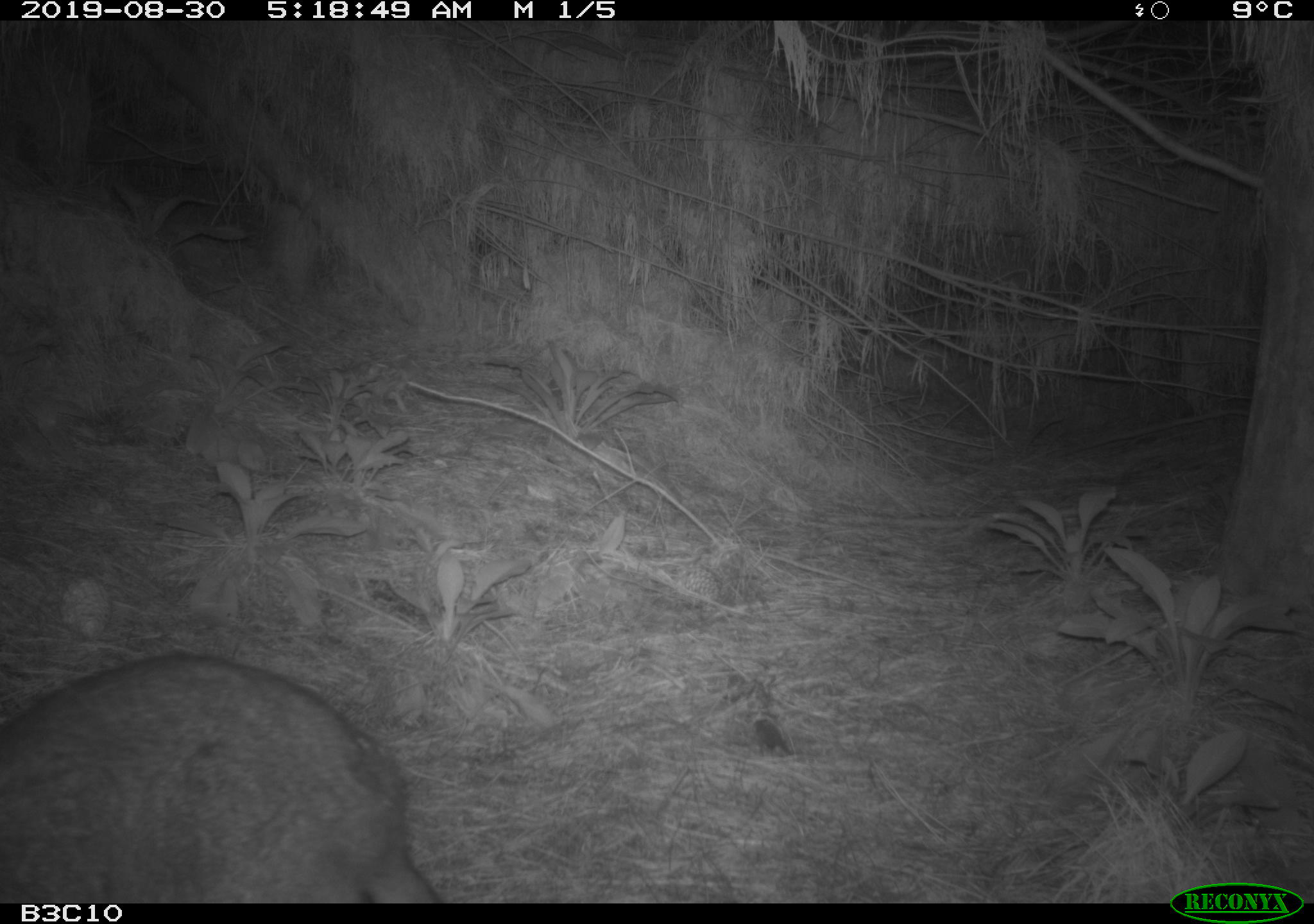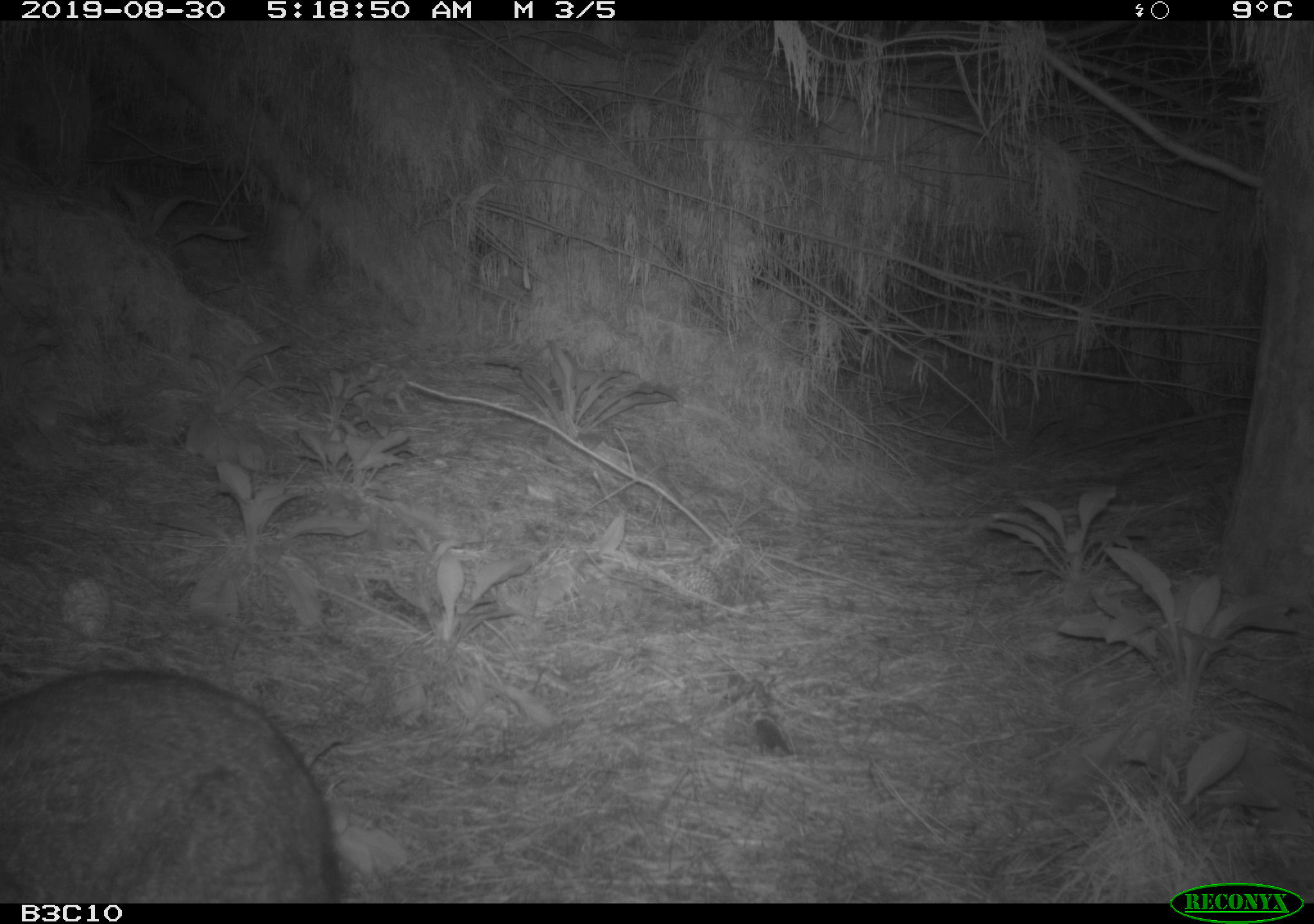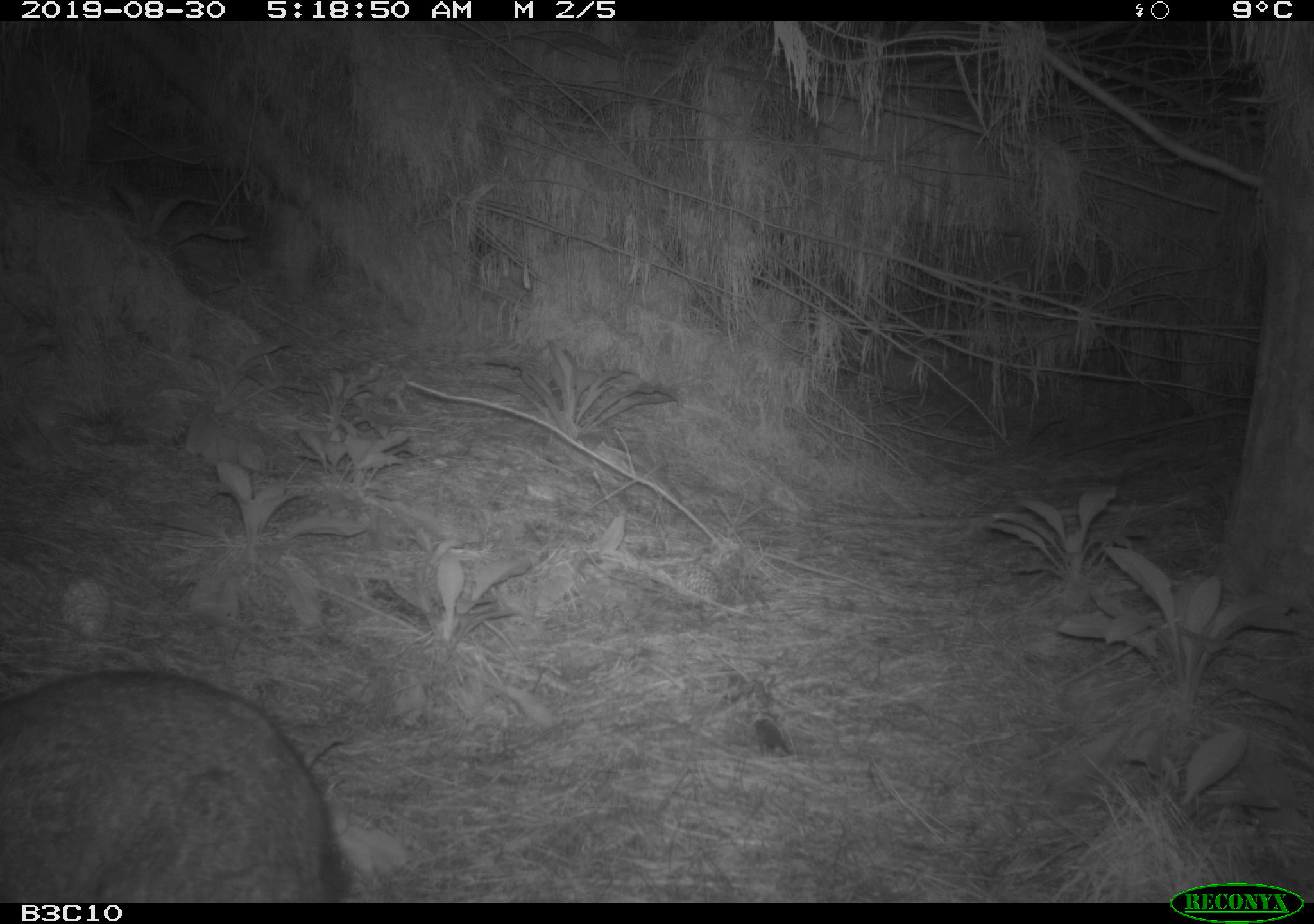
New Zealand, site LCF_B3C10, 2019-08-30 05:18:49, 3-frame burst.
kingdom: Animalia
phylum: Chordata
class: Mammalia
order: Diprotodontia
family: Macropodidae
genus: Notamacropus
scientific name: Notamacropus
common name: wallaby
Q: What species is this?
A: Wallaby (Notamacropus).